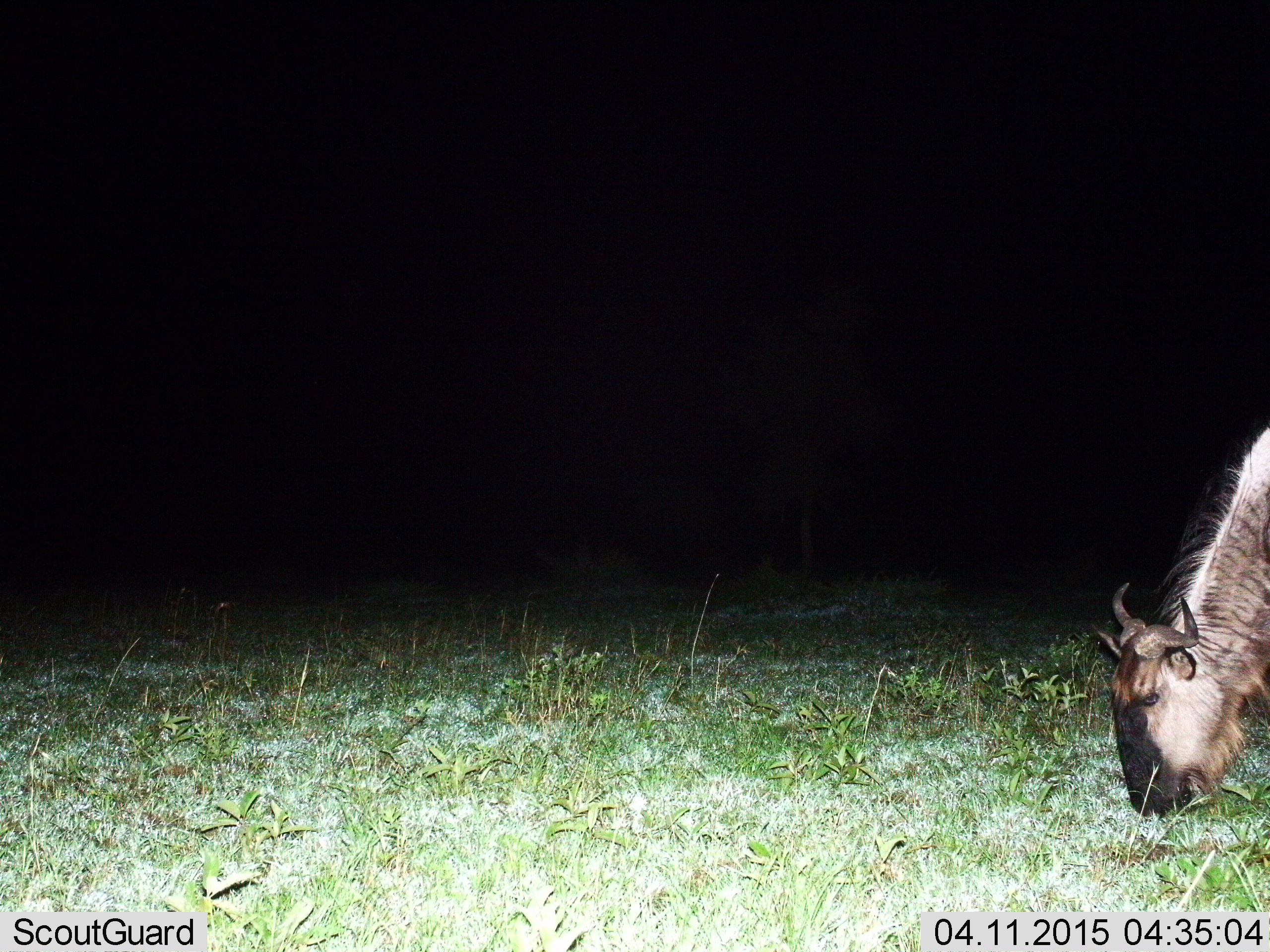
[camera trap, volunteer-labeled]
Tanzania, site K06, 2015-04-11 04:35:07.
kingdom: Animalia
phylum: Chordata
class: Mammalia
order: Artiodactyla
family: Bovidae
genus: Connochaetes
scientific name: Connochaetes taurinus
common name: blue wildebeest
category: wildebeest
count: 1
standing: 10%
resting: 0%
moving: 0%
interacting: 0%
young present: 0%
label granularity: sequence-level